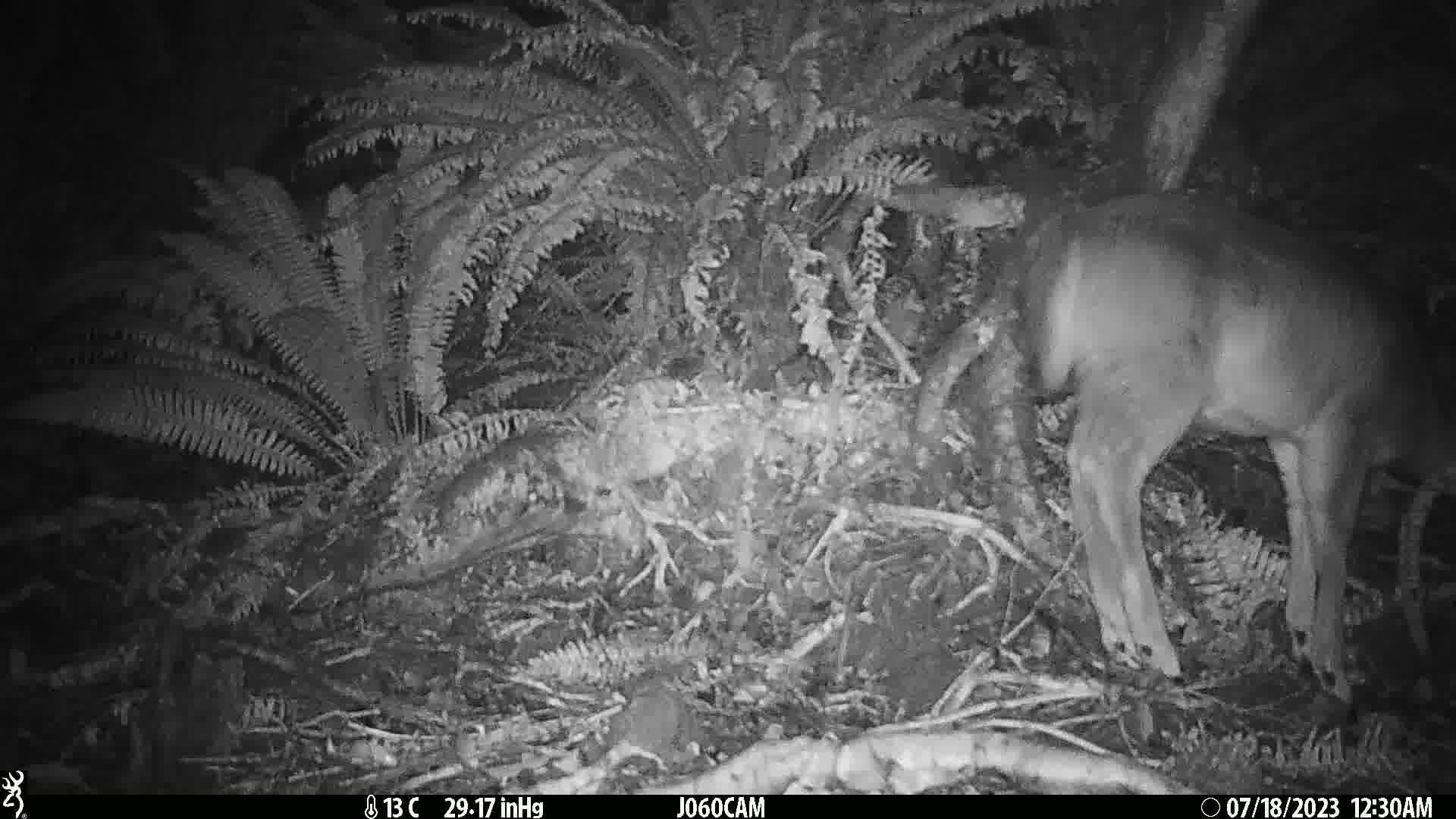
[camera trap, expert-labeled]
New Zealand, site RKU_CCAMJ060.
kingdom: Animalia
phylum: Chordata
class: Mammalia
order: Artiodactyla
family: Cervidae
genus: Odocoileus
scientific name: Odocoileus virginianus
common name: white-tailed deer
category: white tailed deer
White tailed deer (white-tailed deer) (Odocoileus virginianus).